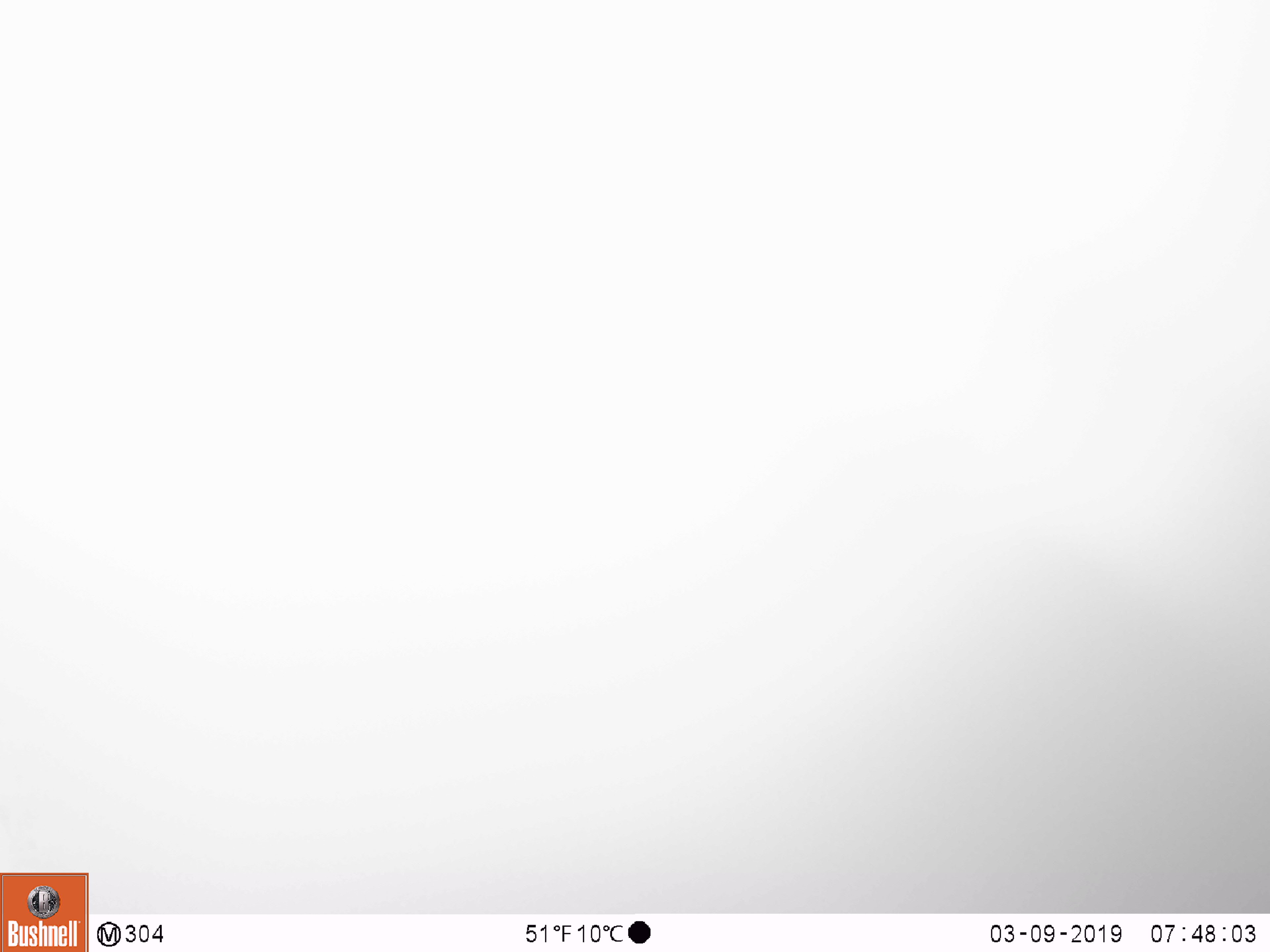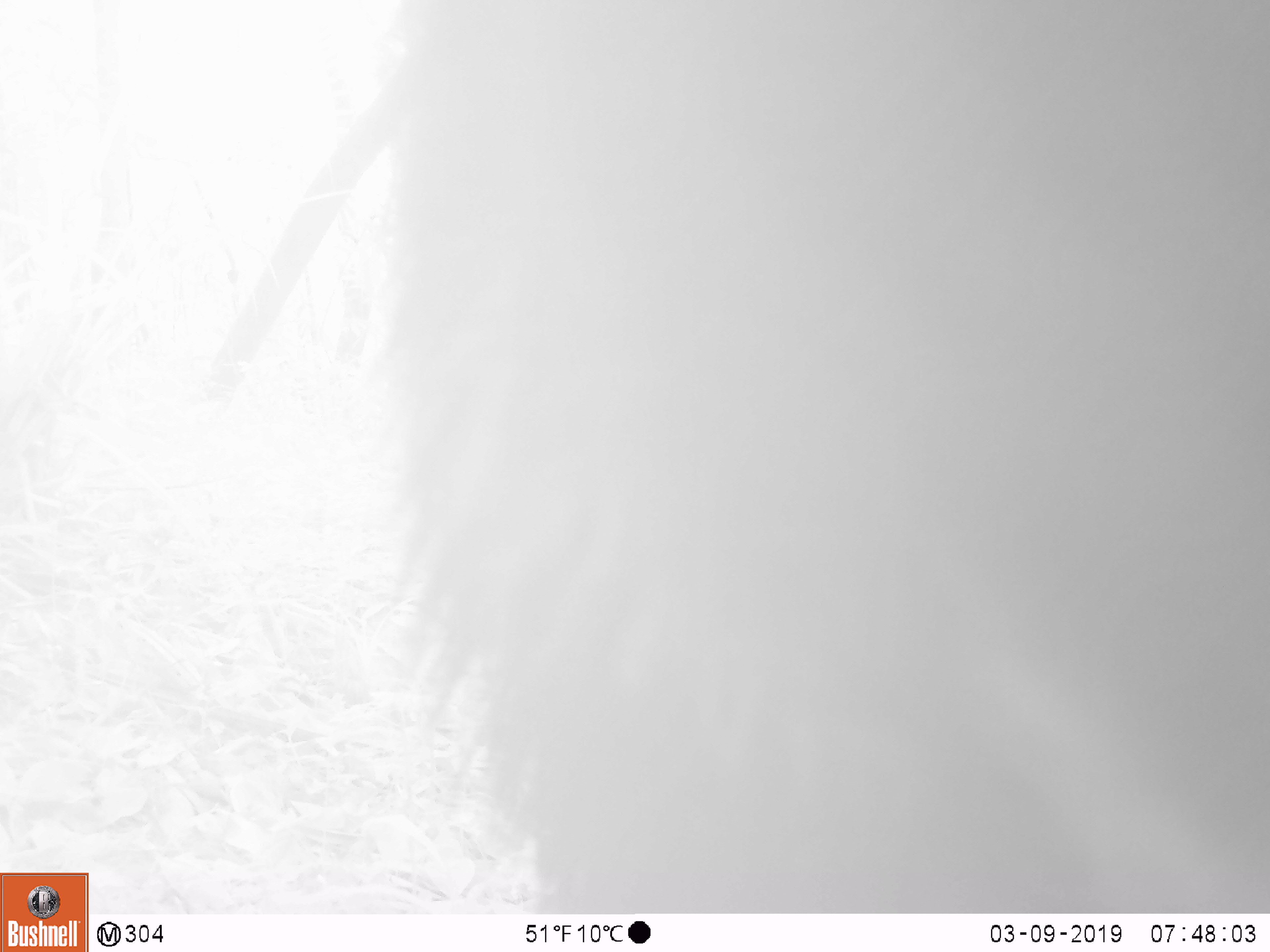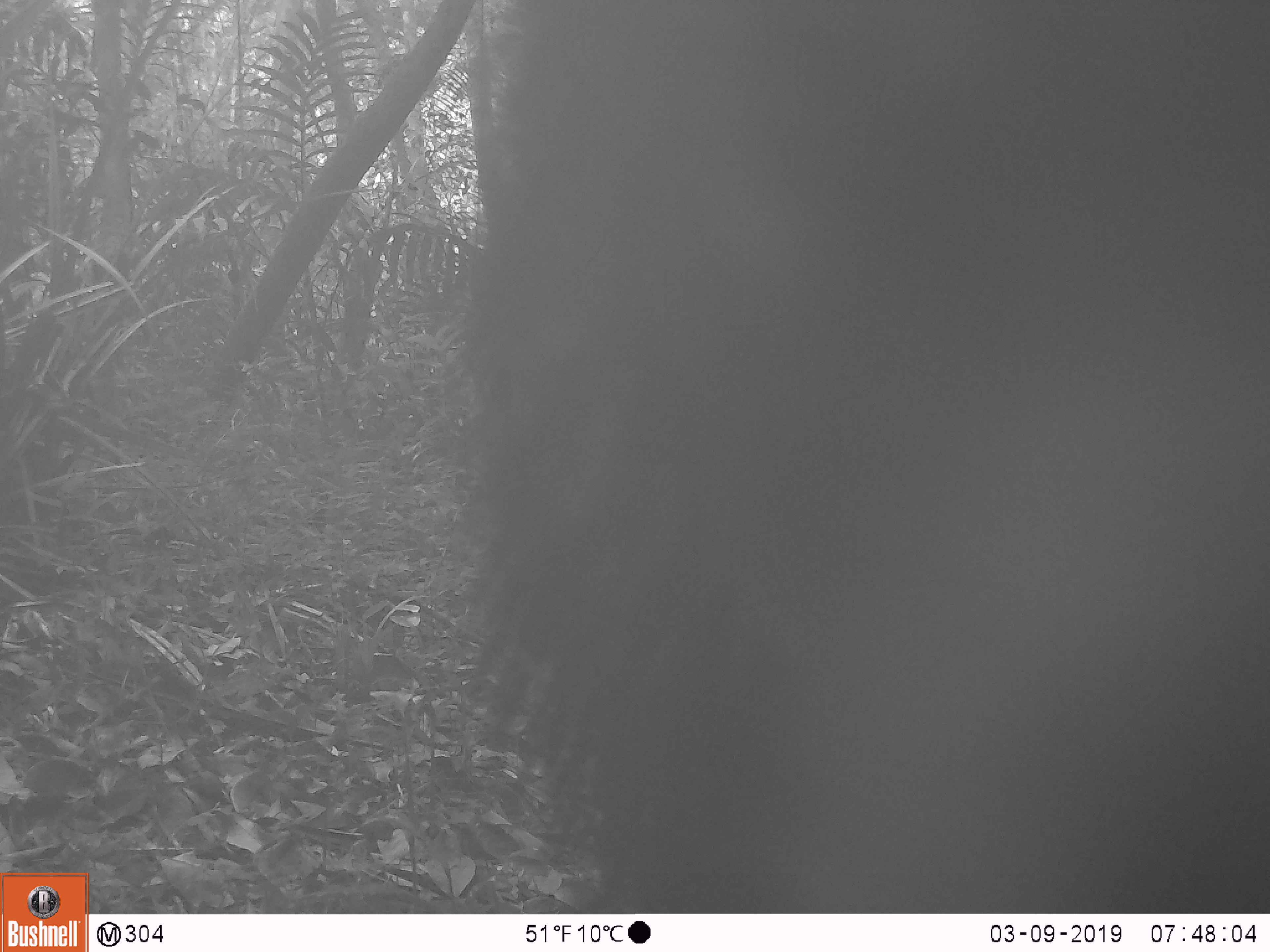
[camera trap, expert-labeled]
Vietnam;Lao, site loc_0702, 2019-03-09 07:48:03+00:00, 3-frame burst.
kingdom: Animalia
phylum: Chordata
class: Mammalia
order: Artiodactyla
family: Bovidae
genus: Capricornis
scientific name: Capricornis sumatraensis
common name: chinese serow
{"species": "chinese serow (Capricornis sumatraensis)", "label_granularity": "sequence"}